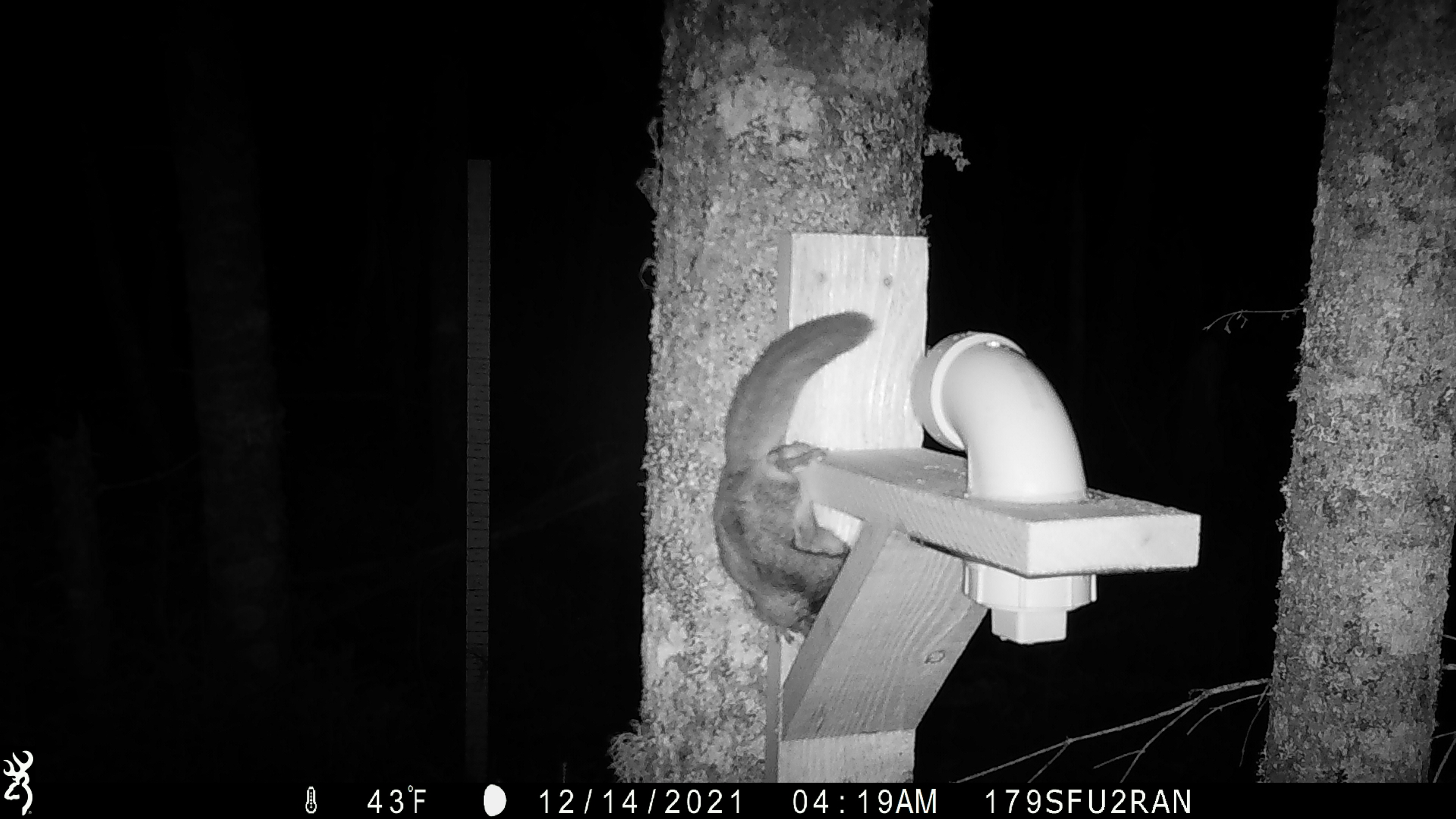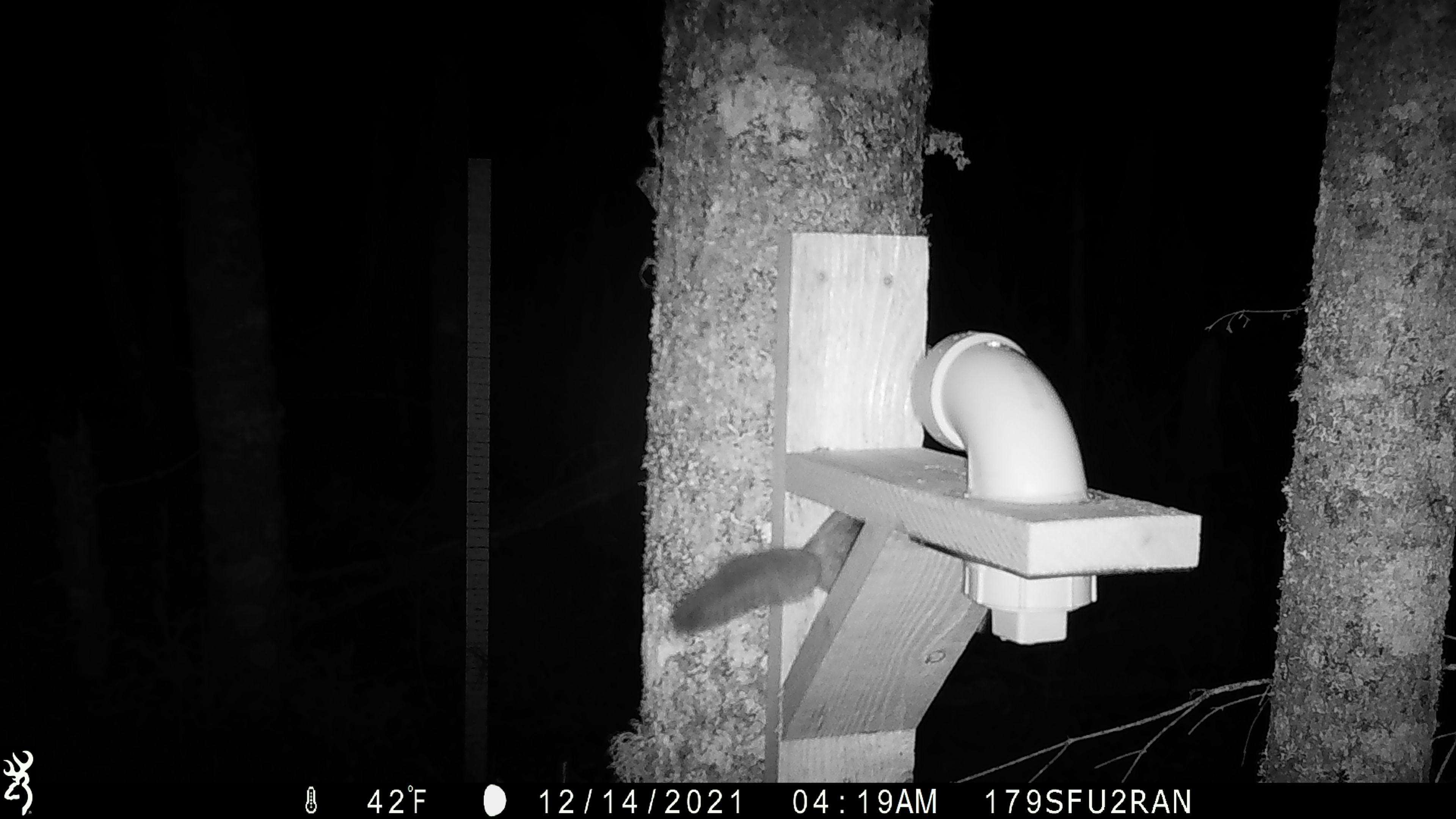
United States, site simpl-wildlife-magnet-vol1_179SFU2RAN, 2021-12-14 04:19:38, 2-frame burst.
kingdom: Animalia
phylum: Chordata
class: Mammalia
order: Rodentia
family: Sciuridae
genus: Glaucomys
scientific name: Glaucomys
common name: flying squirrel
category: flying squirrel sp.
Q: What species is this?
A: Flying squirrel sp. (flying squirrel) (Glaucomys).